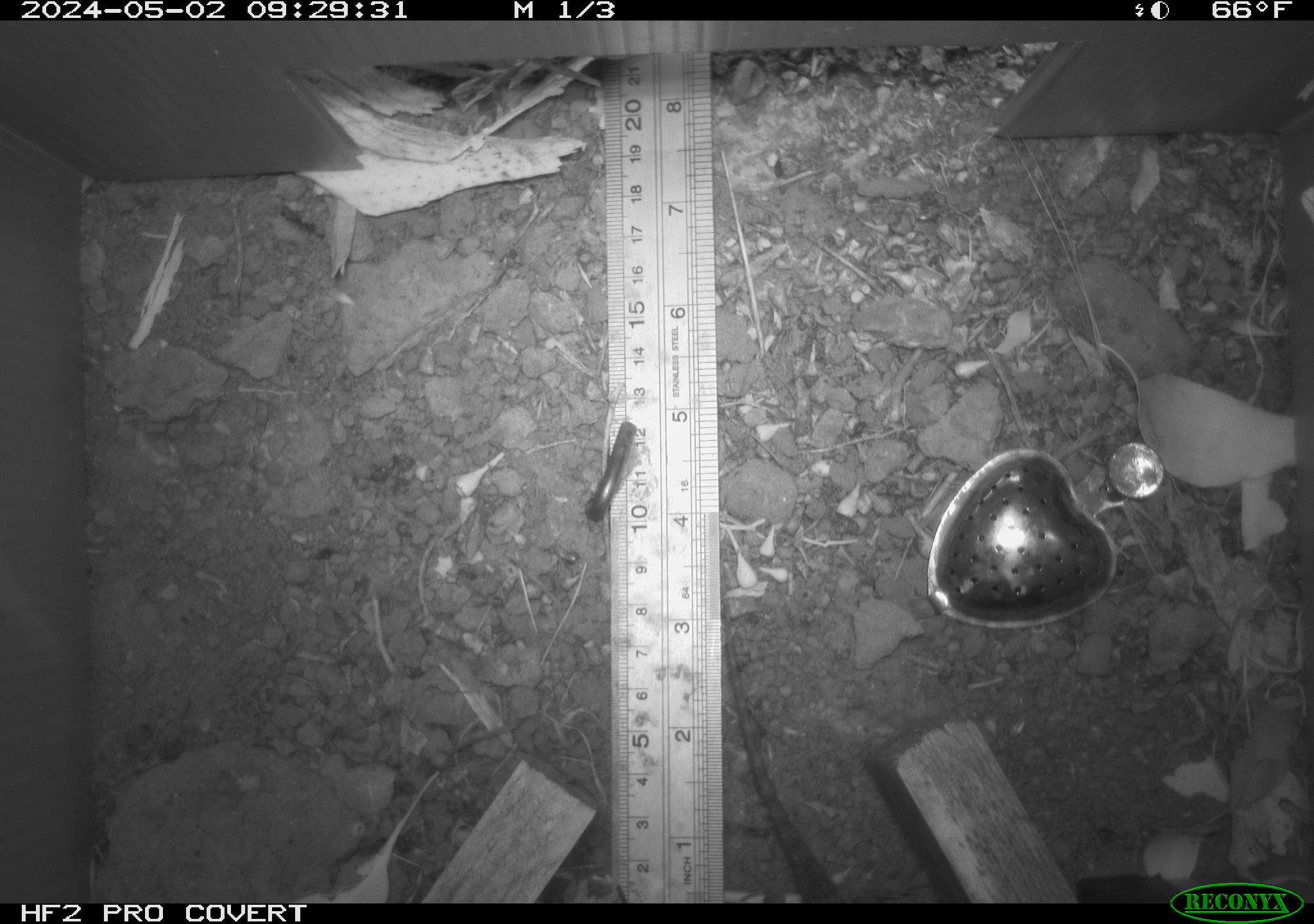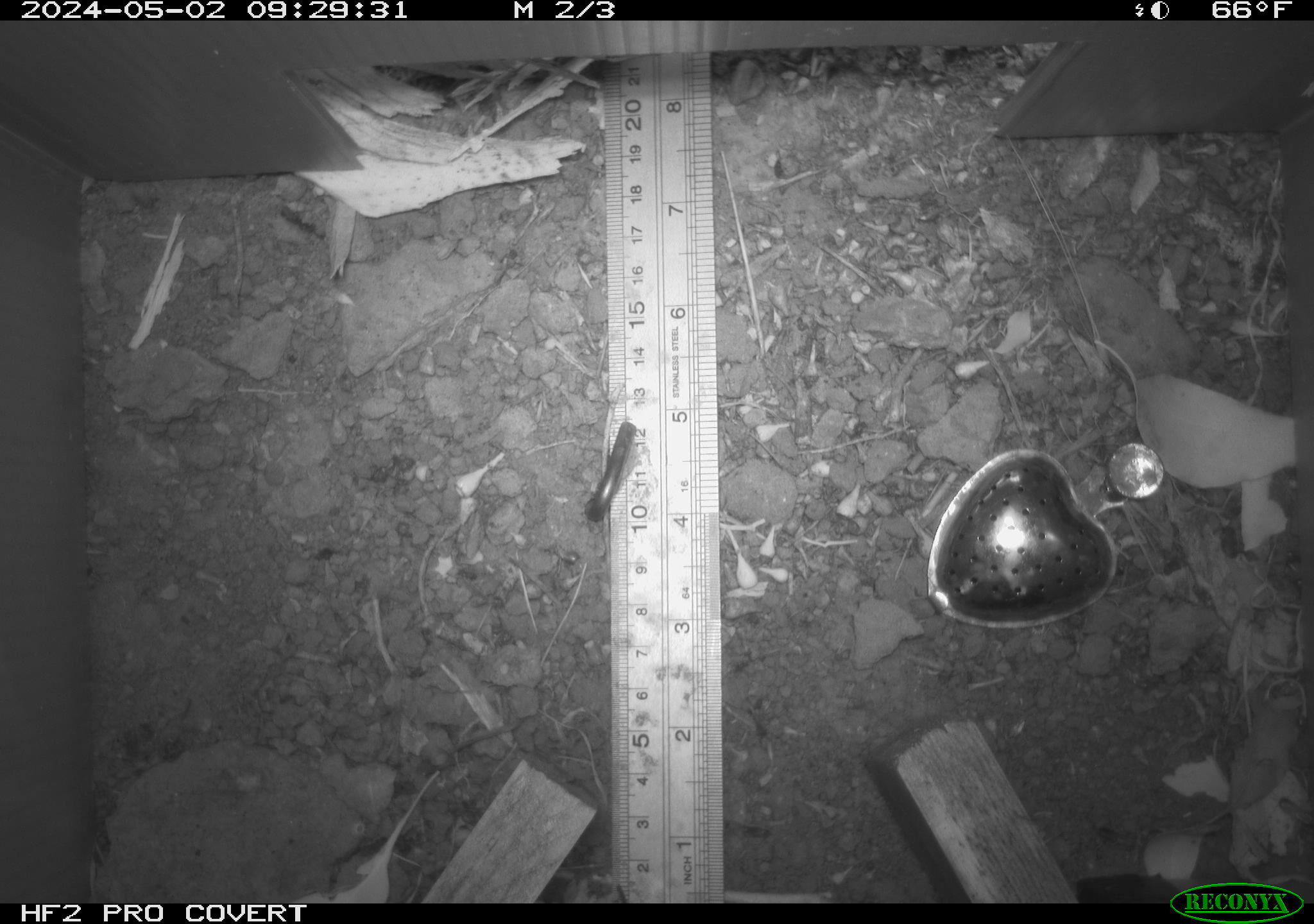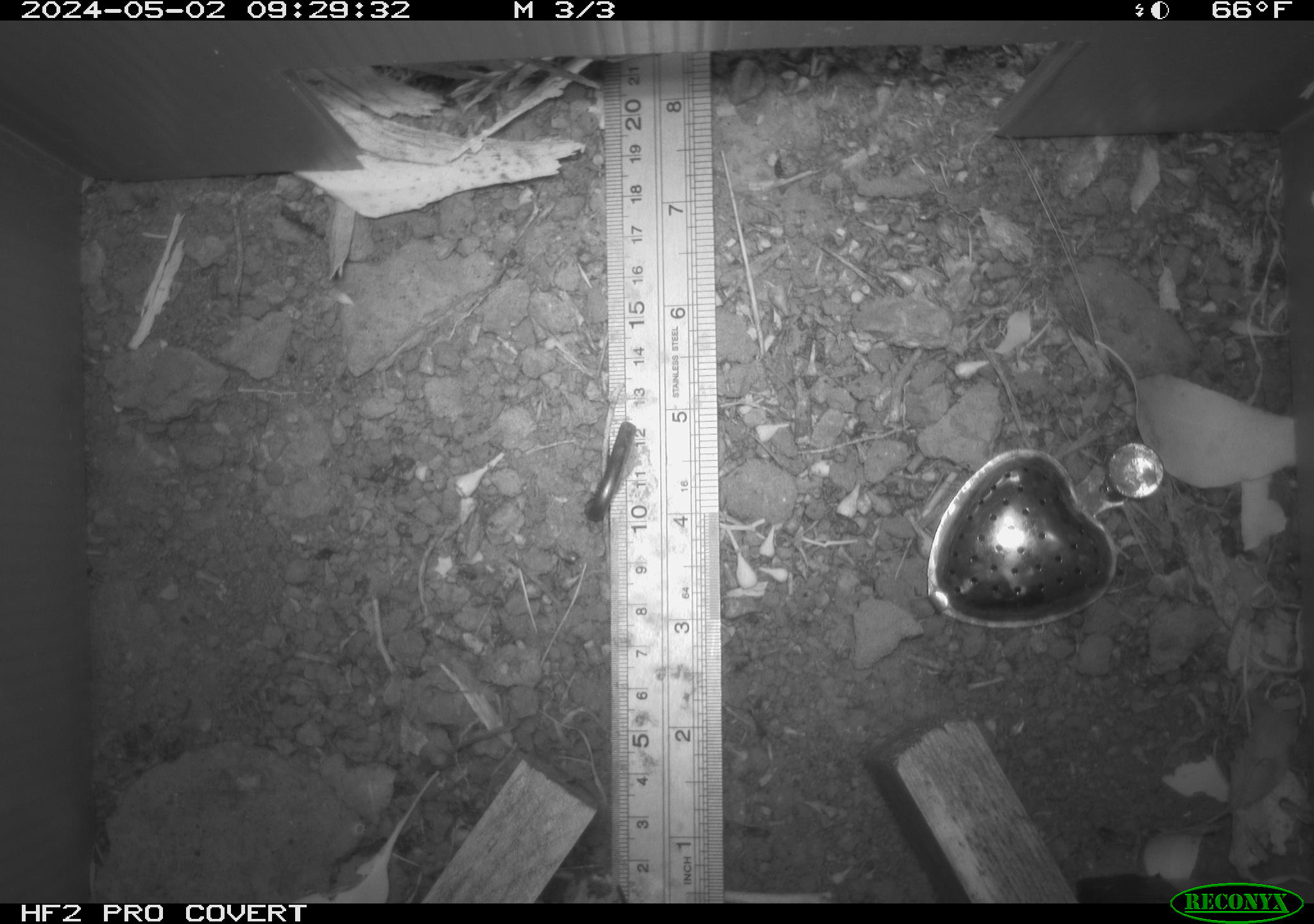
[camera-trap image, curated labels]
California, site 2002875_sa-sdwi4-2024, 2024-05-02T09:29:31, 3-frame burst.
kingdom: Animalia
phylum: Chordata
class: Reptilia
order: Squamata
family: Phrynosomatidae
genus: Sceloporus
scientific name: Sceloporus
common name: spiny lizards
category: sceloporus species